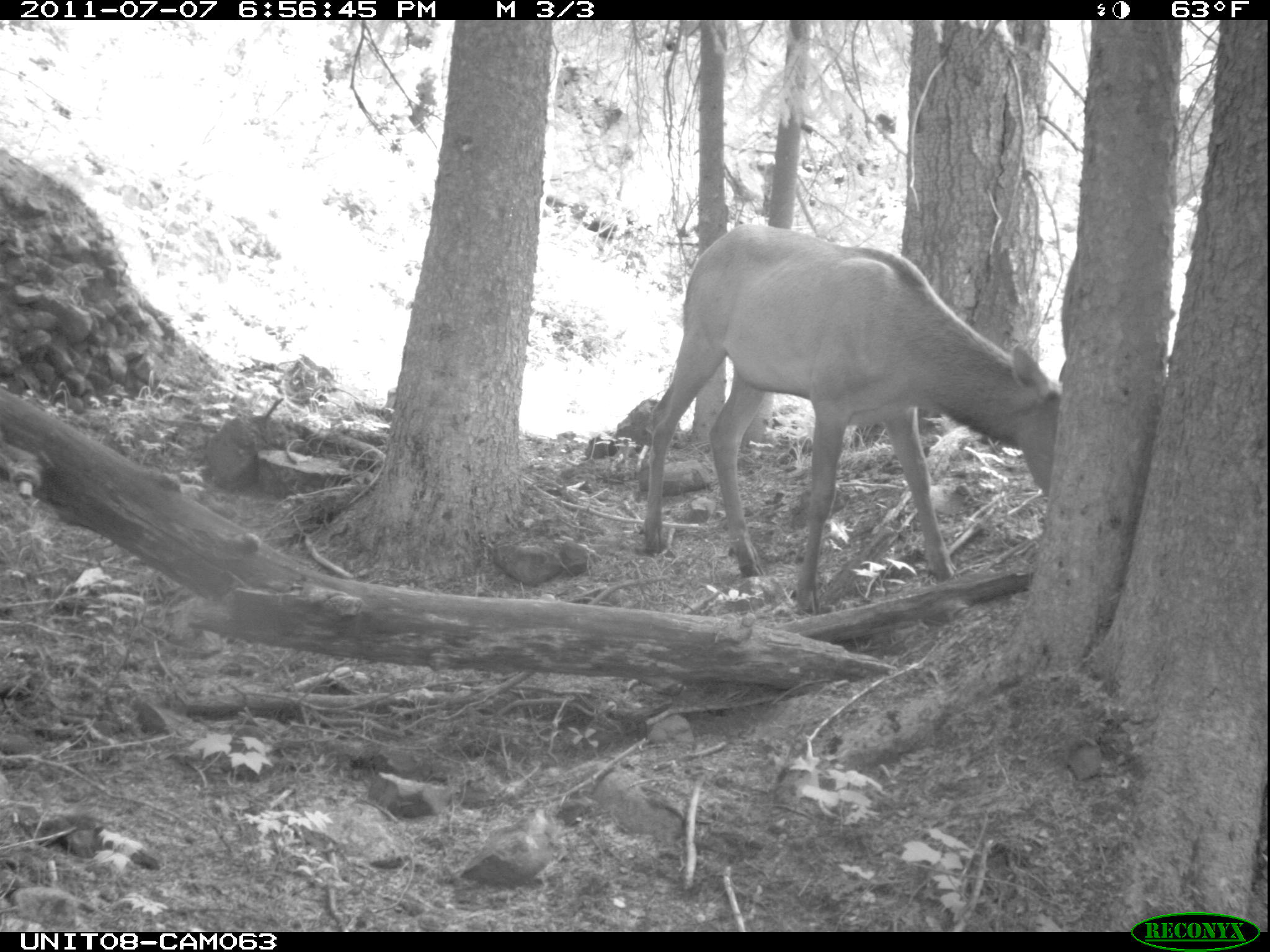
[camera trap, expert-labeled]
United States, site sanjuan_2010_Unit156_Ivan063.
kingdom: Animalia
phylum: Chordata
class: Mammalia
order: Artiodactyla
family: Cervidae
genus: Cervus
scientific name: Cervus elaphus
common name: red deer